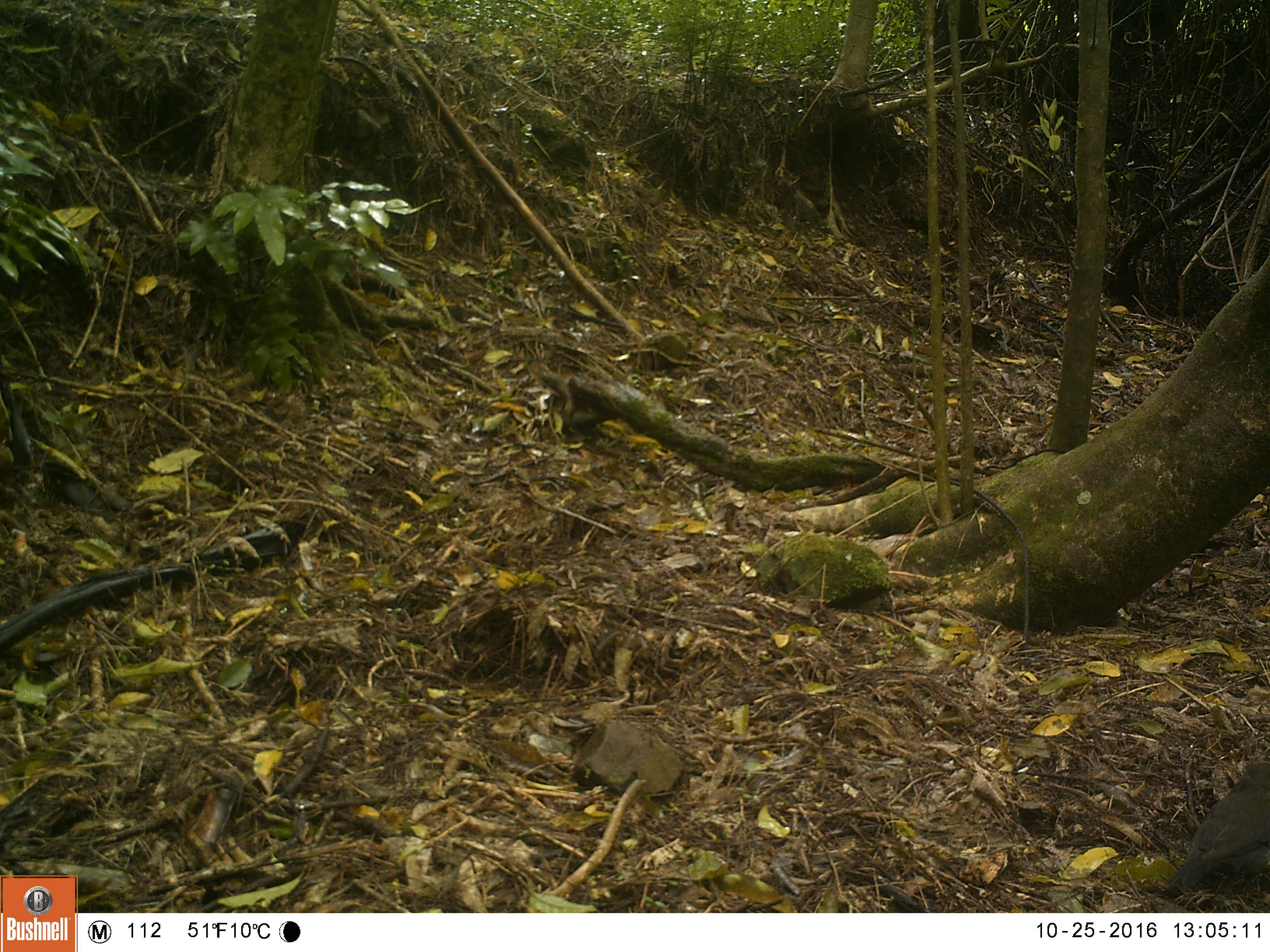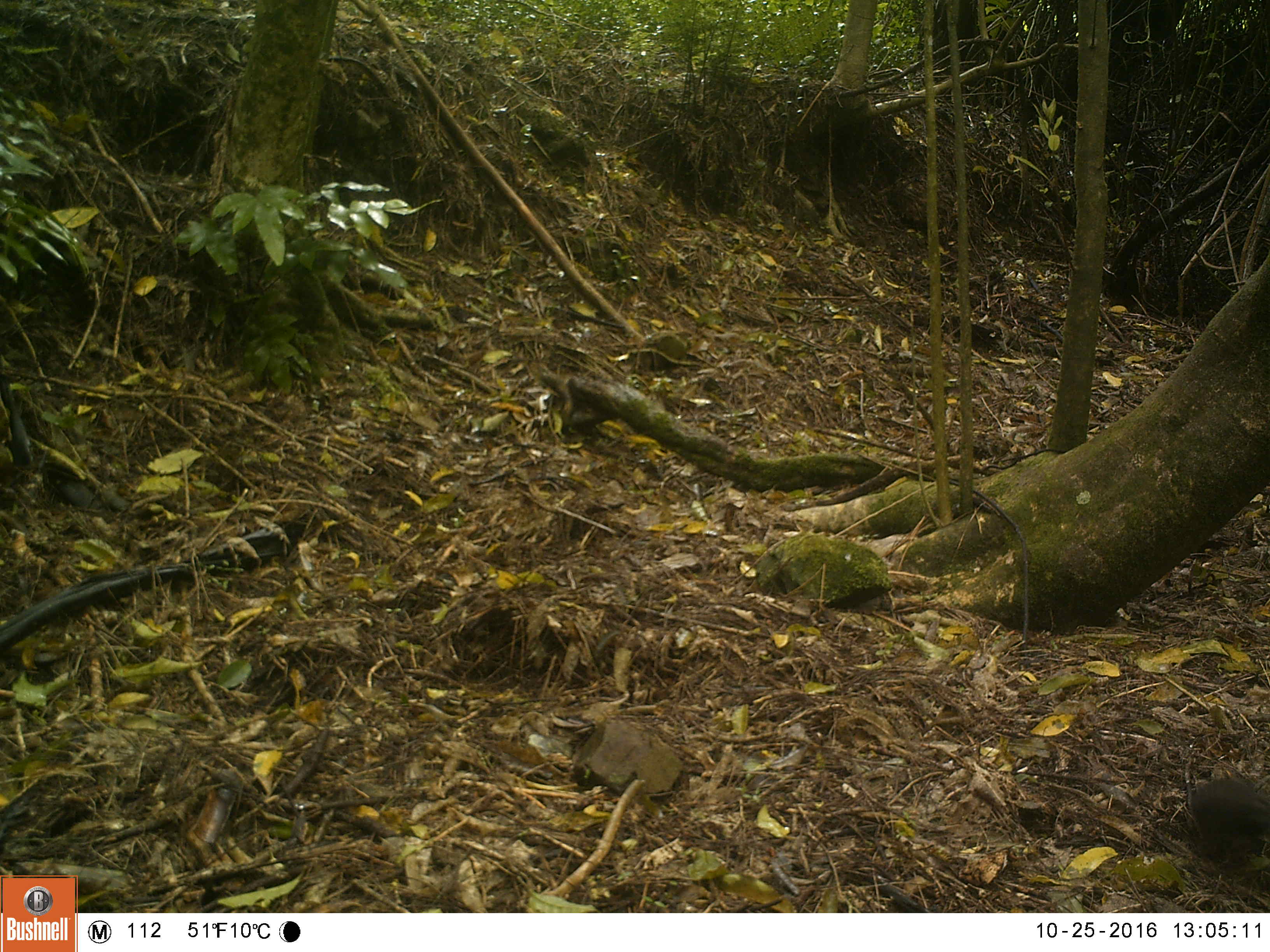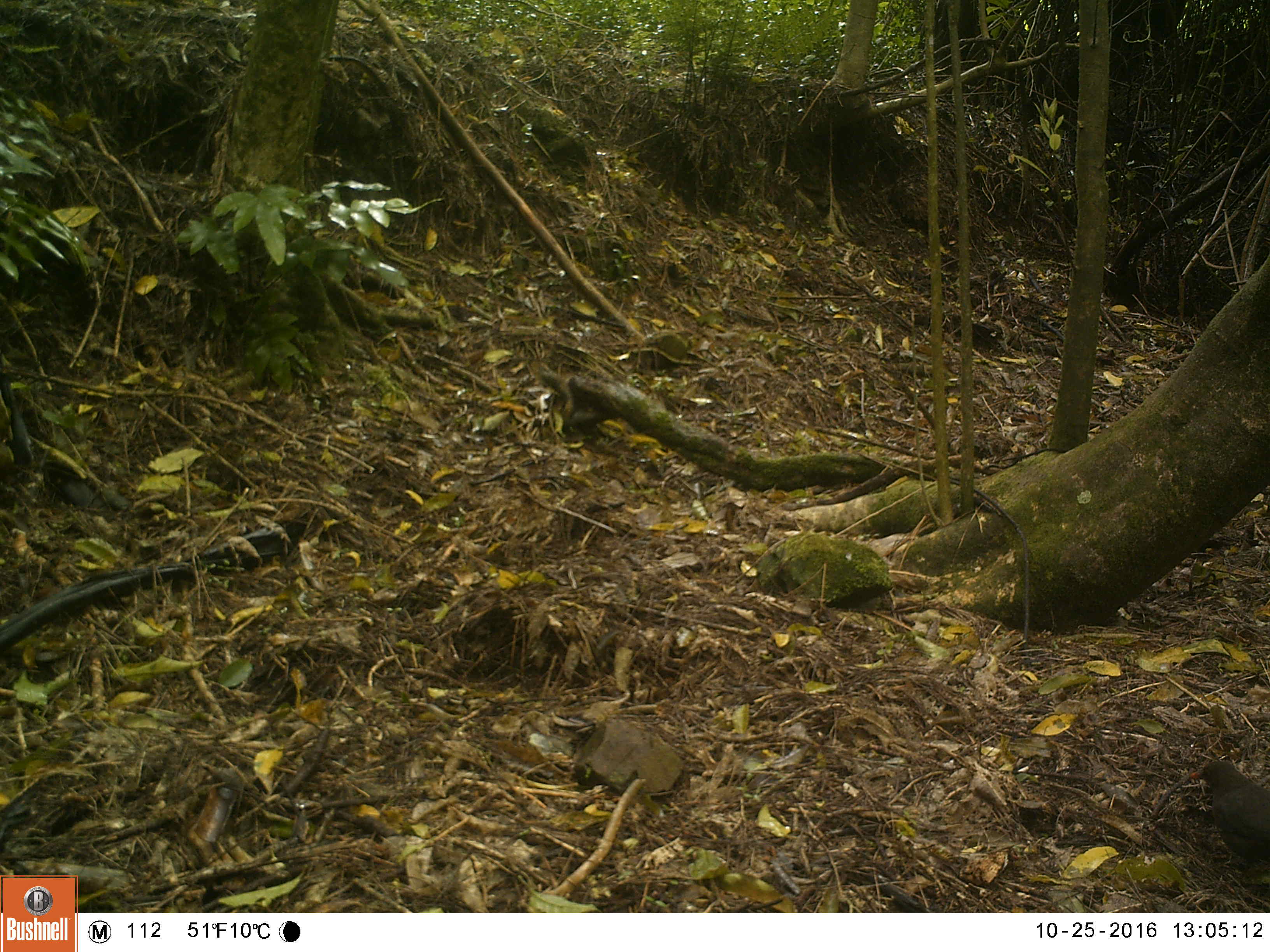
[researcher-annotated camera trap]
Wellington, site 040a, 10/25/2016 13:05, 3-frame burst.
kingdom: Animalia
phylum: Chordata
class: Aves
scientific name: Aves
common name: bird